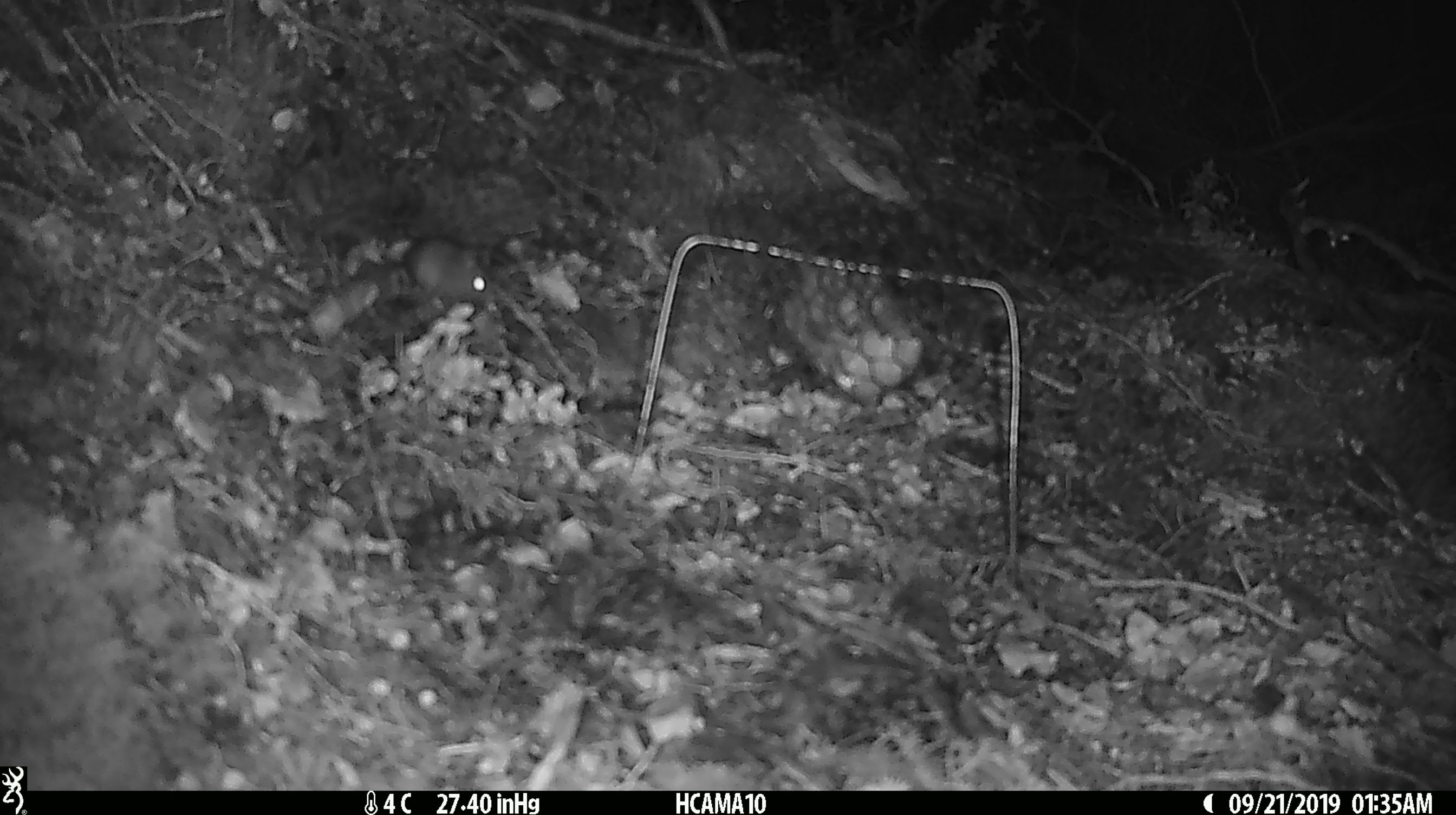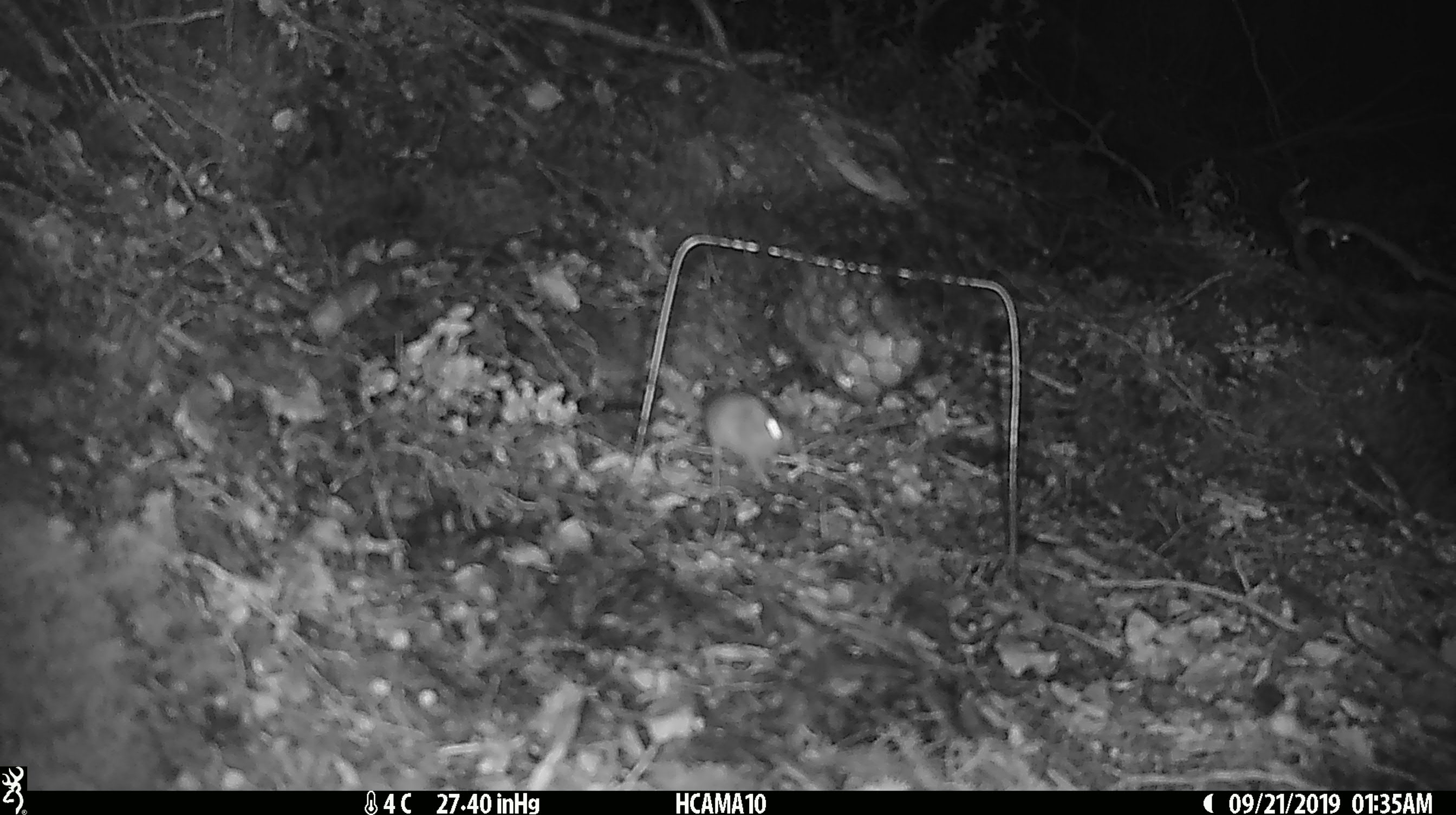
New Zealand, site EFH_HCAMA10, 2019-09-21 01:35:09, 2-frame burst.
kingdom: Animalia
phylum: Chordata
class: Mammalia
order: Rodentia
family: Muridae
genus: Mus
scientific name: Mus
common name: mouse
Mouse (Mus).